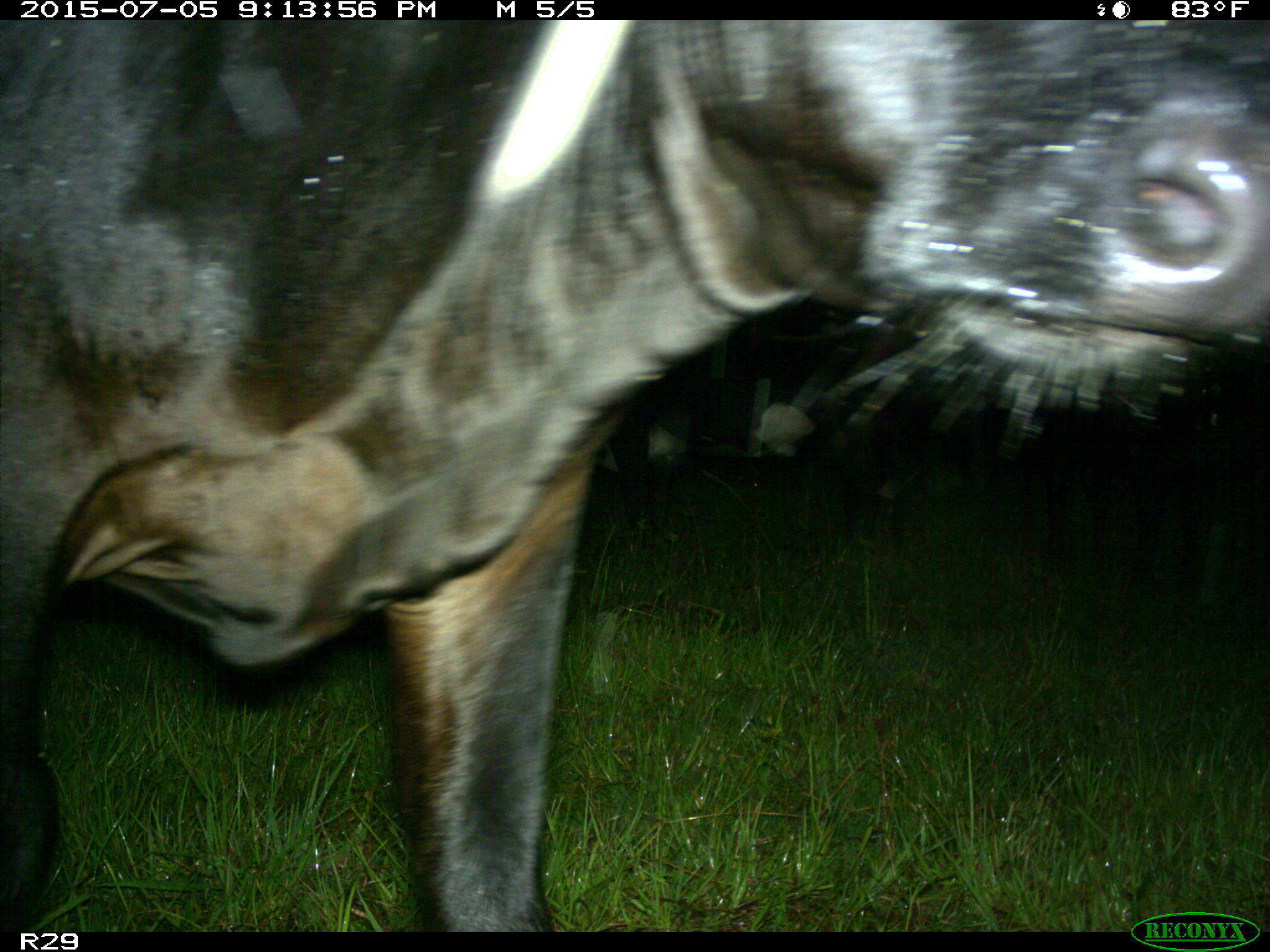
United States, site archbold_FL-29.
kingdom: Animalia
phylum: Chordata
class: Mammalia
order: Artiodactyla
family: Bovidae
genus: Bos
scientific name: Bos taurus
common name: domestic cow